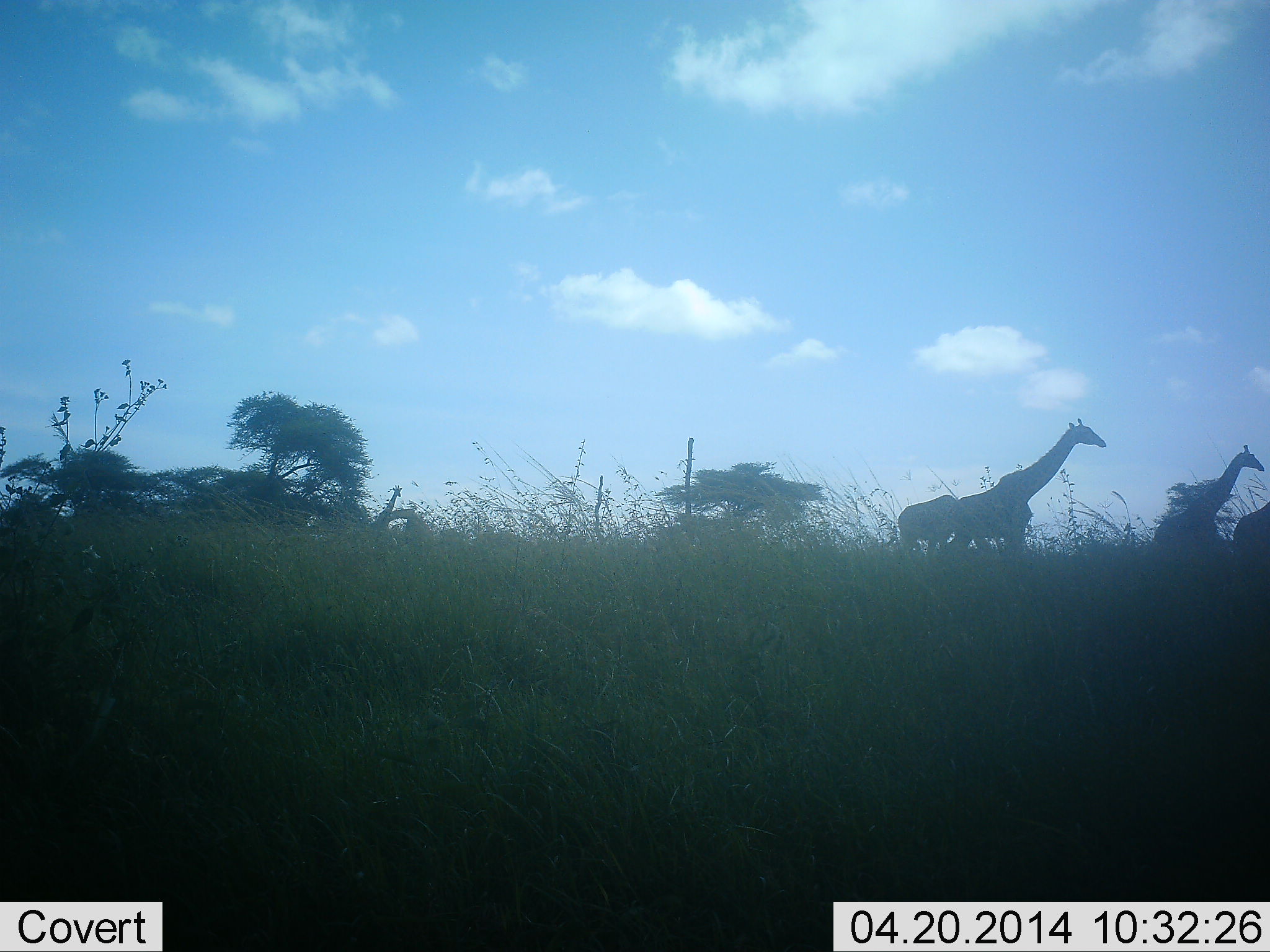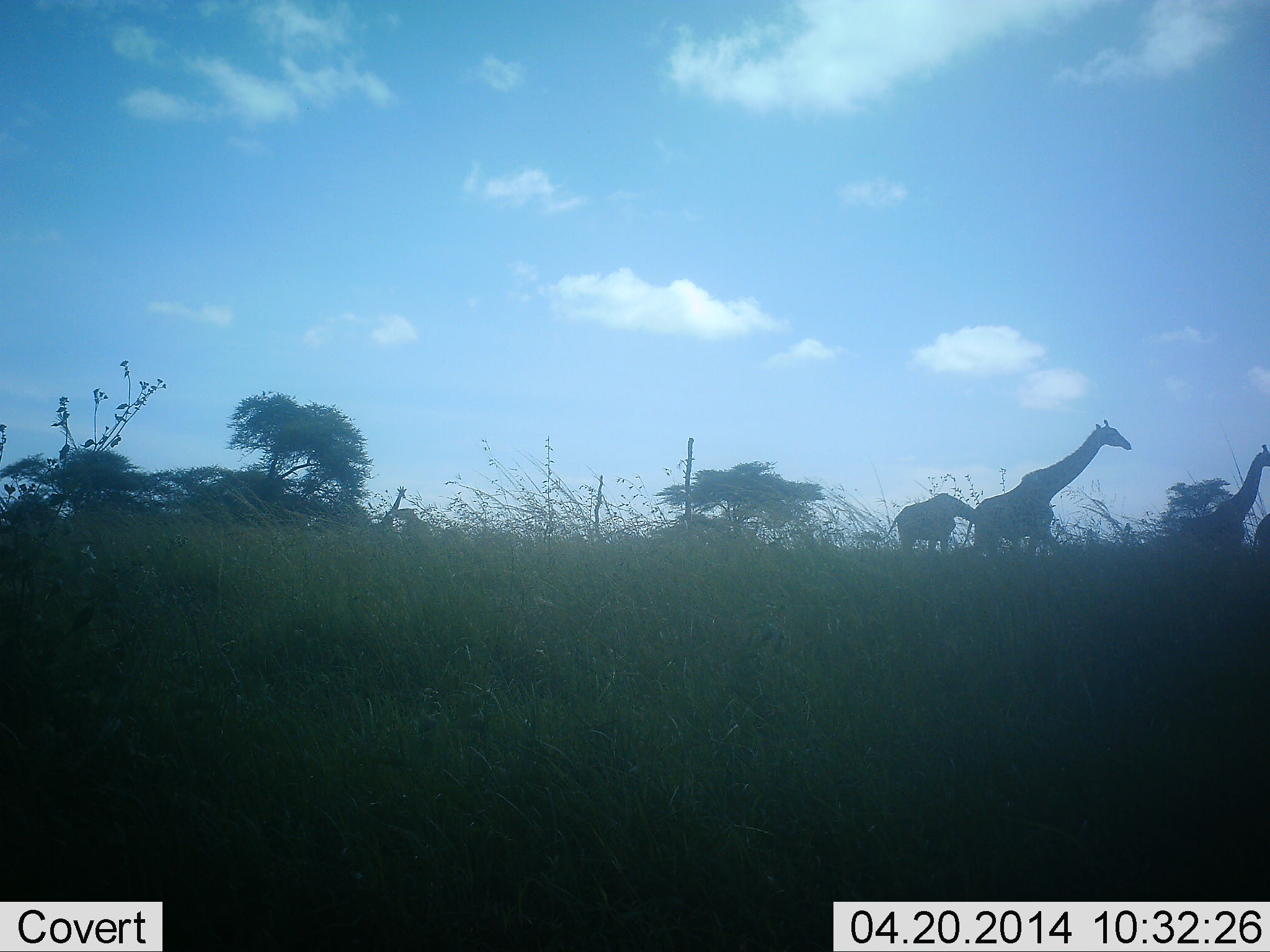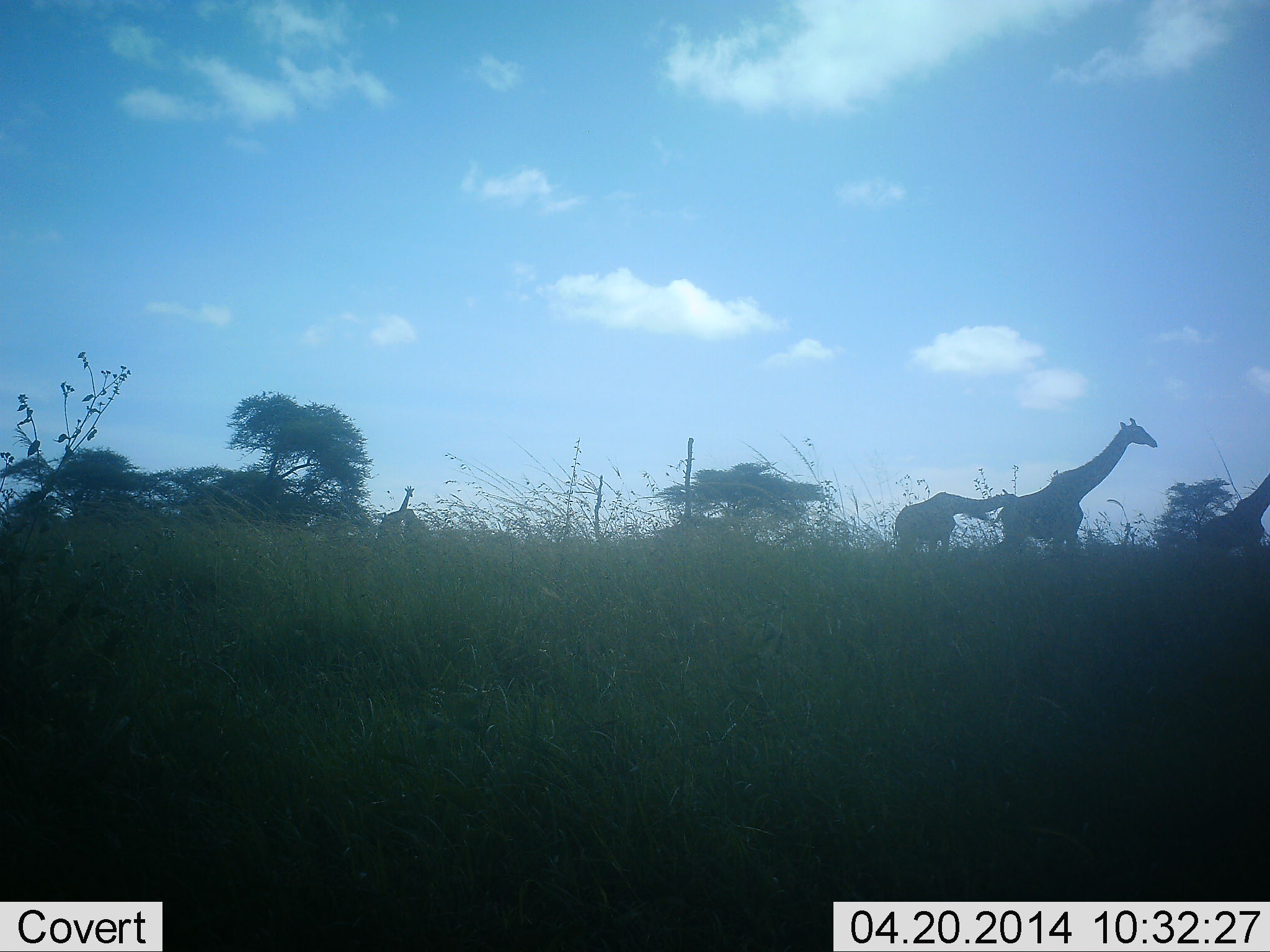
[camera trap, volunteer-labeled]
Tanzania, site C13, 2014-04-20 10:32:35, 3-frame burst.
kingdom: Animalia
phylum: Chordata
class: Mammalia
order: Artiodactyla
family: Giraffidae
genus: Giraffa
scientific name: Giraffa camelopardalis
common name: giraffe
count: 5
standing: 30%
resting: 0%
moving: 90%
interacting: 0%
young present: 0%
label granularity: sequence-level